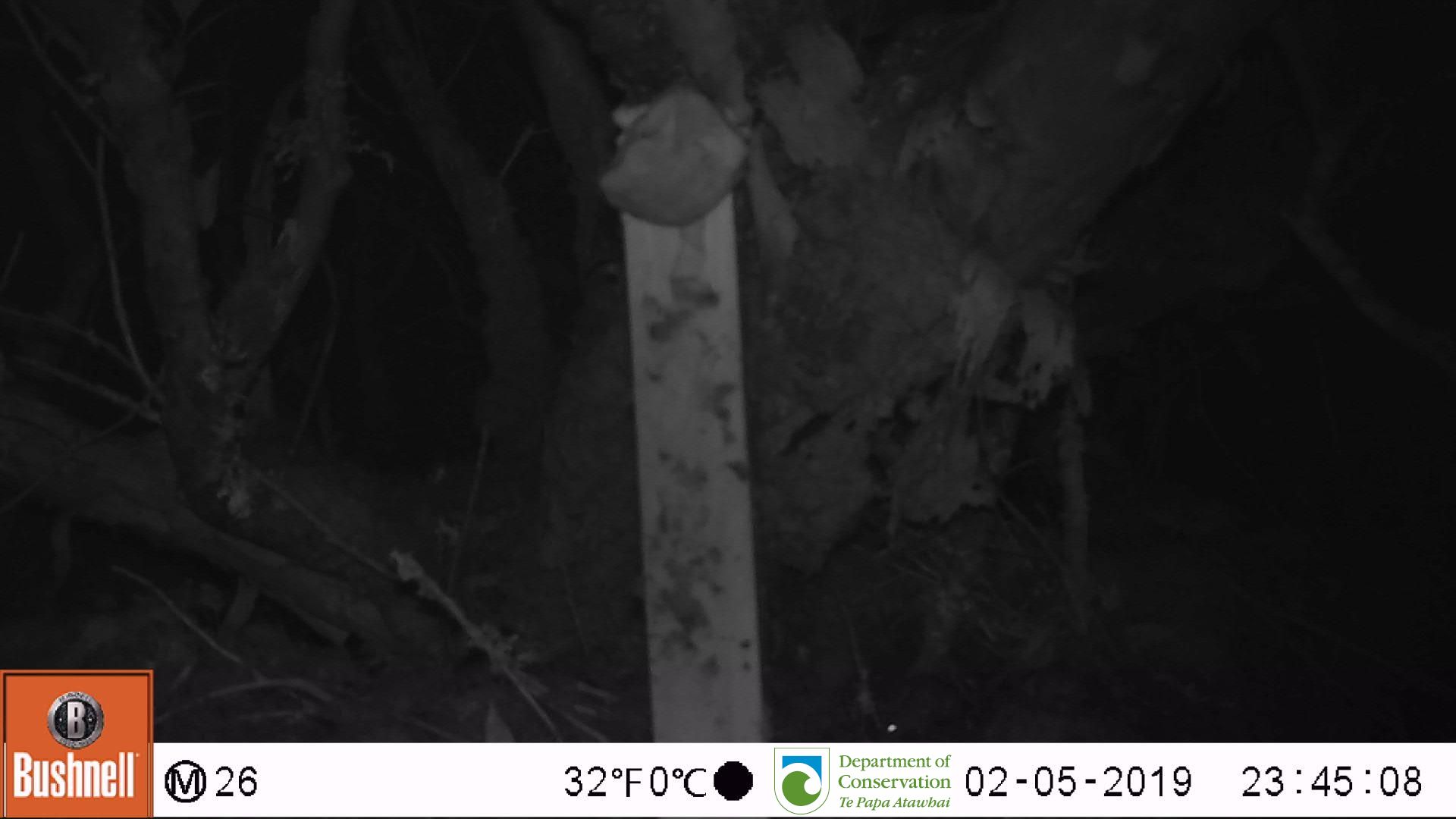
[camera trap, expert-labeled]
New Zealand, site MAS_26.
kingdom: Animalia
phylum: Chordata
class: Mammalia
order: Rodentia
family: Muridae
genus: Mus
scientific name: Mus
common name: mouse